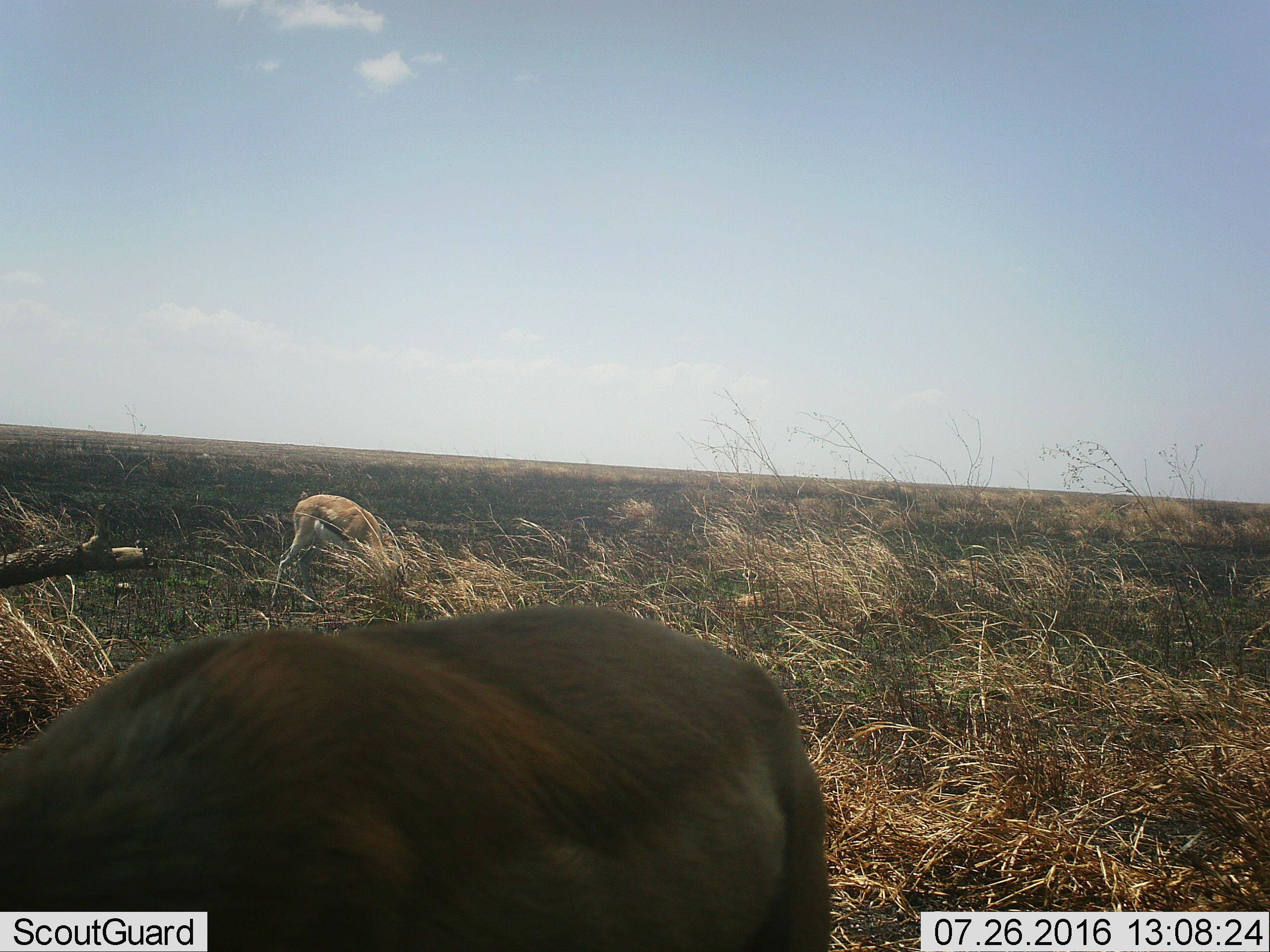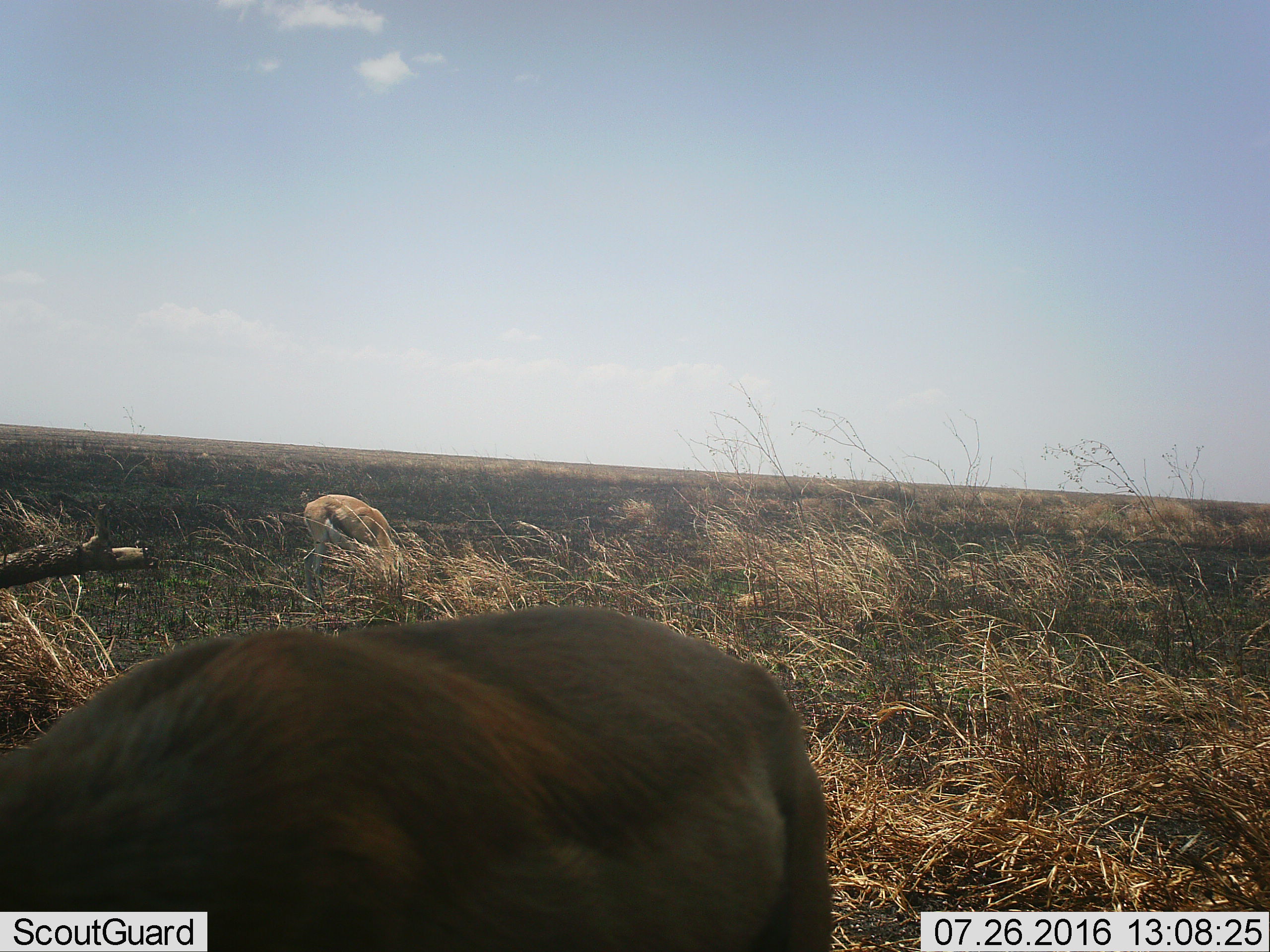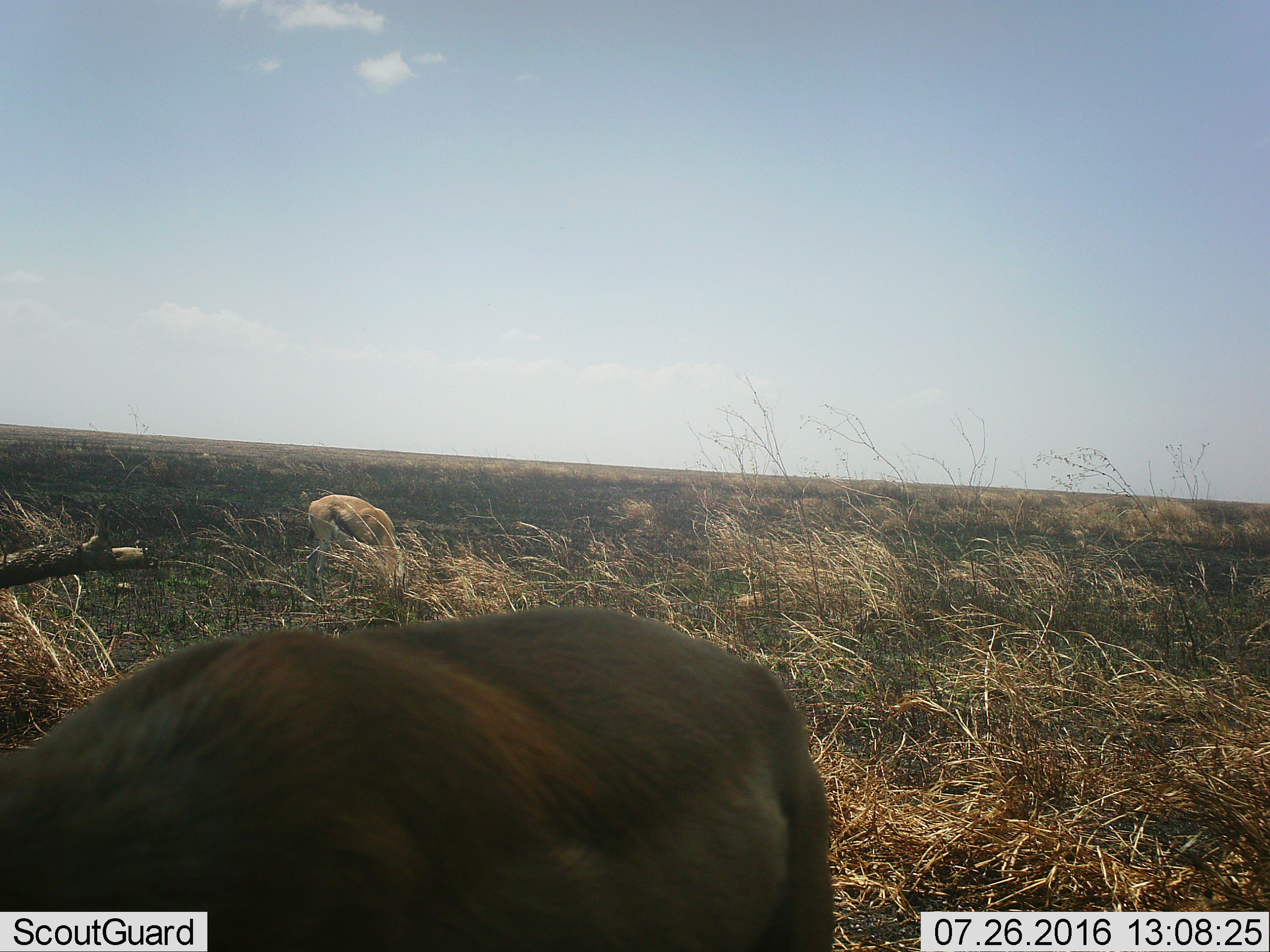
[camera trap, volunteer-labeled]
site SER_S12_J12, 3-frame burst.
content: unidentified animal